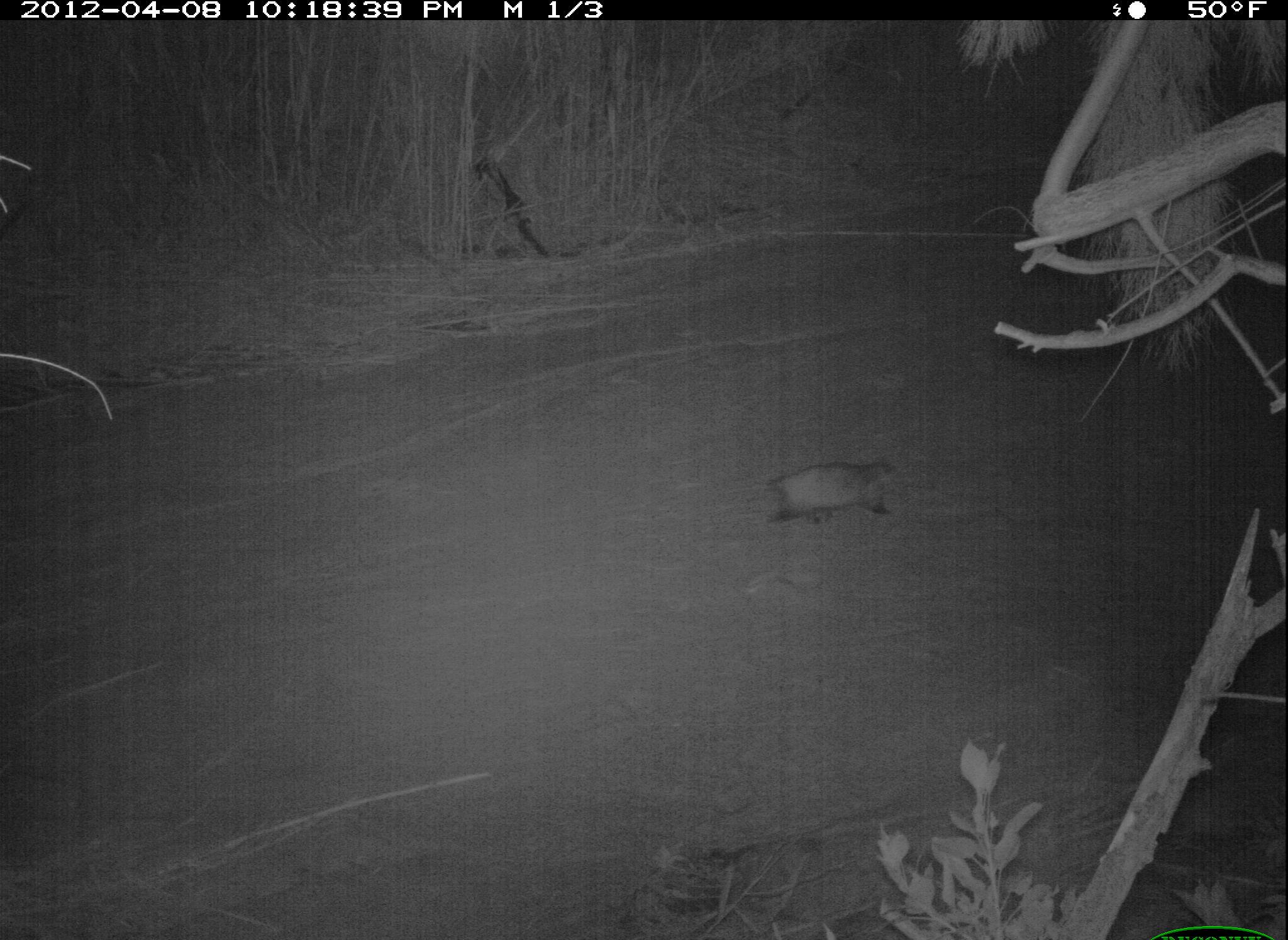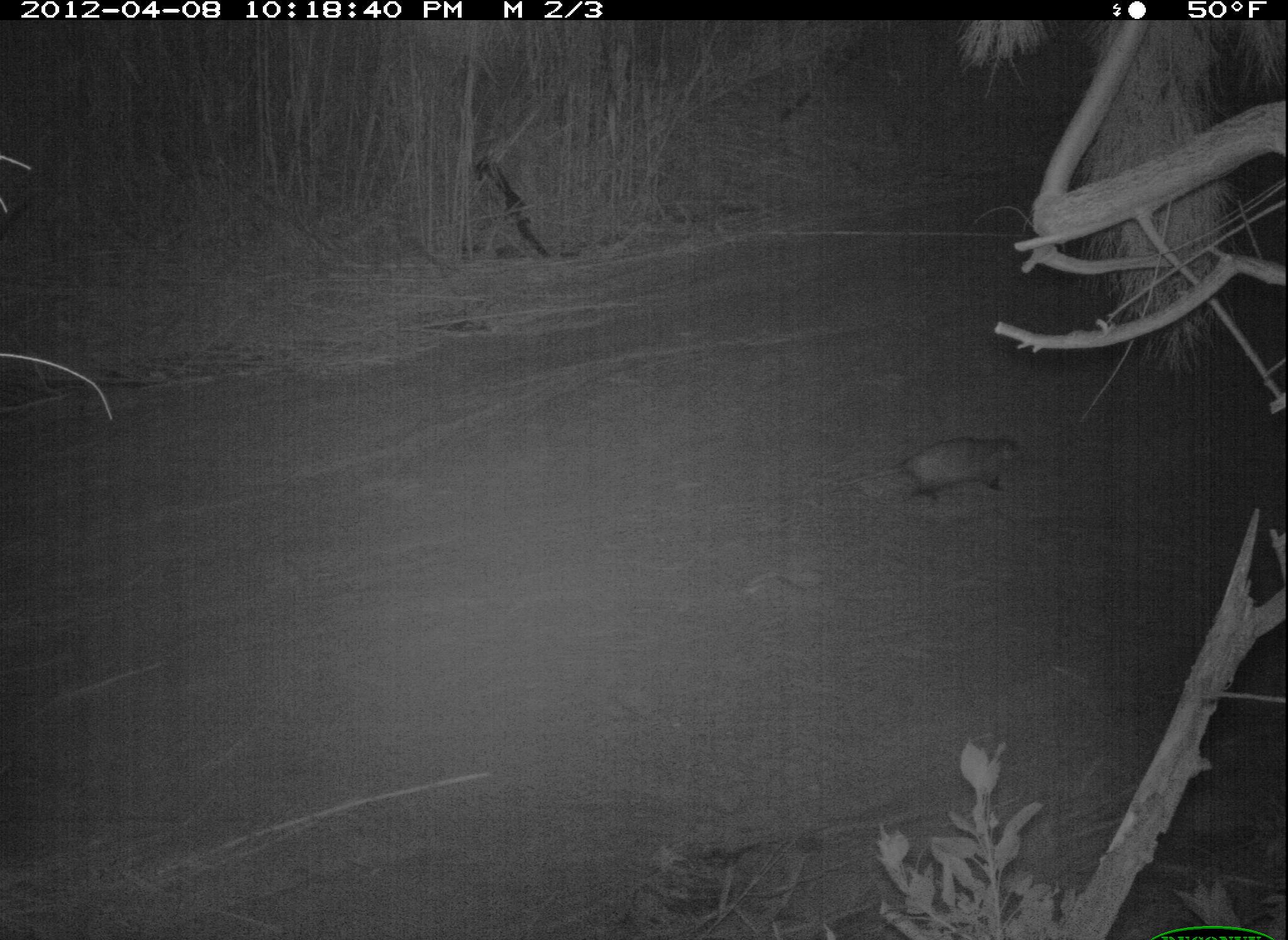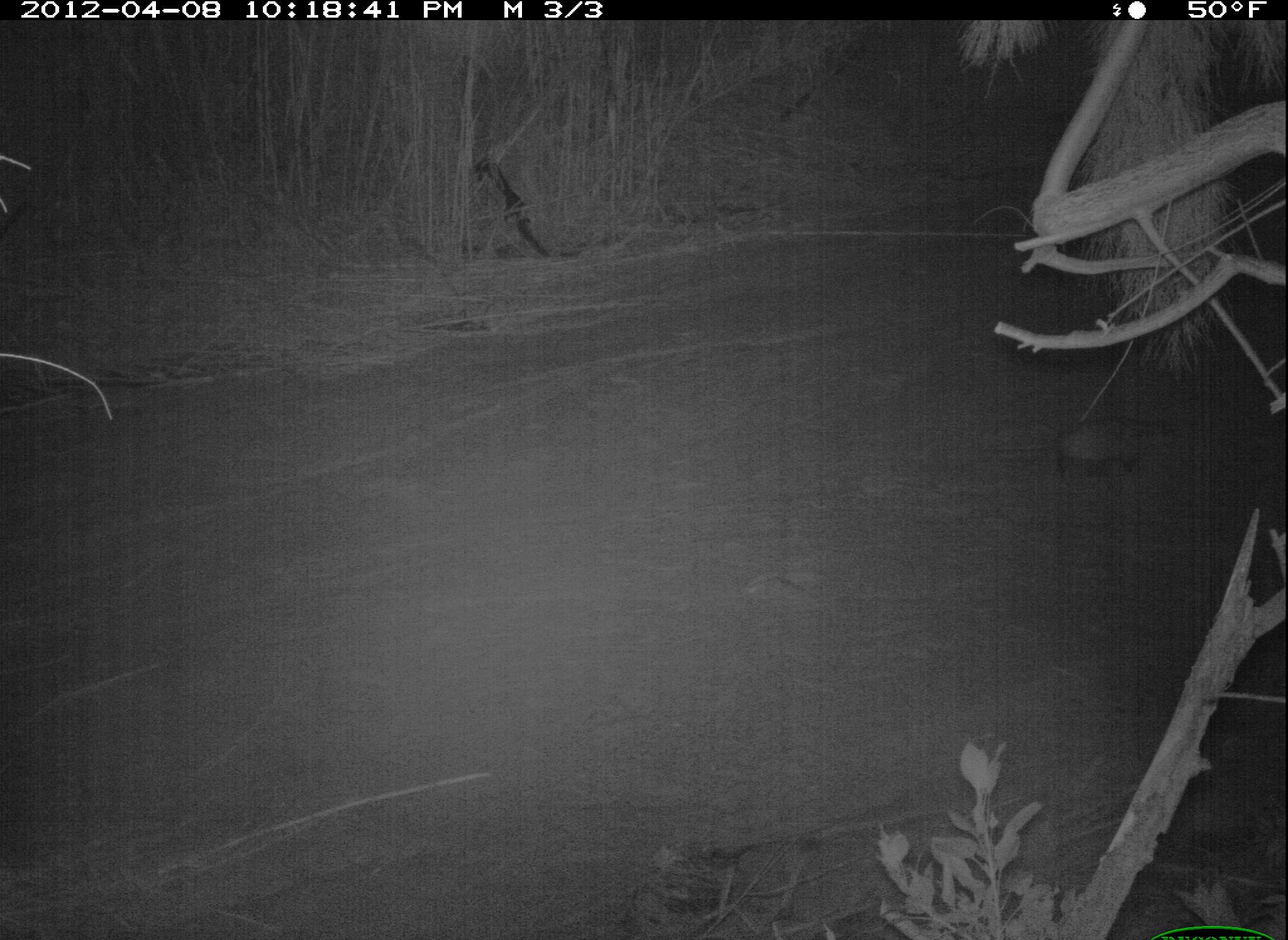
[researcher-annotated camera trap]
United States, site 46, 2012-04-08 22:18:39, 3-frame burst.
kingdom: Animalia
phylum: Chordata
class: Mammalia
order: Didelphimorphia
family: Didelphidae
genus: Didelphis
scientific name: Didelphis virginiana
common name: virginia opossum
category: opossum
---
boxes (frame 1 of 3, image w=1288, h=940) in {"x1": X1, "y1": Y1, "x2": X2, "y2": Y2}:
opossum: {"x1": 733, "y1": 453, "x2": 908, "y2": 535}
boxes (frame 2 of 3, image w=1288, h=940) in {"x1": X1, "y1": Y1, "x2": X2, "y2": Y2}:
opossum: {"x1": 823, "y1": 427, "x2": 1032, "y2": 519}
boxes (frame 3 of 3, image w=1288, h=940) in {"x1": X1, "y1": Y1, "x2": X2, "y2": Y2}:
opossum: {"x1": 1037, "y1": 401, "x2": 1183, "y2": 488}